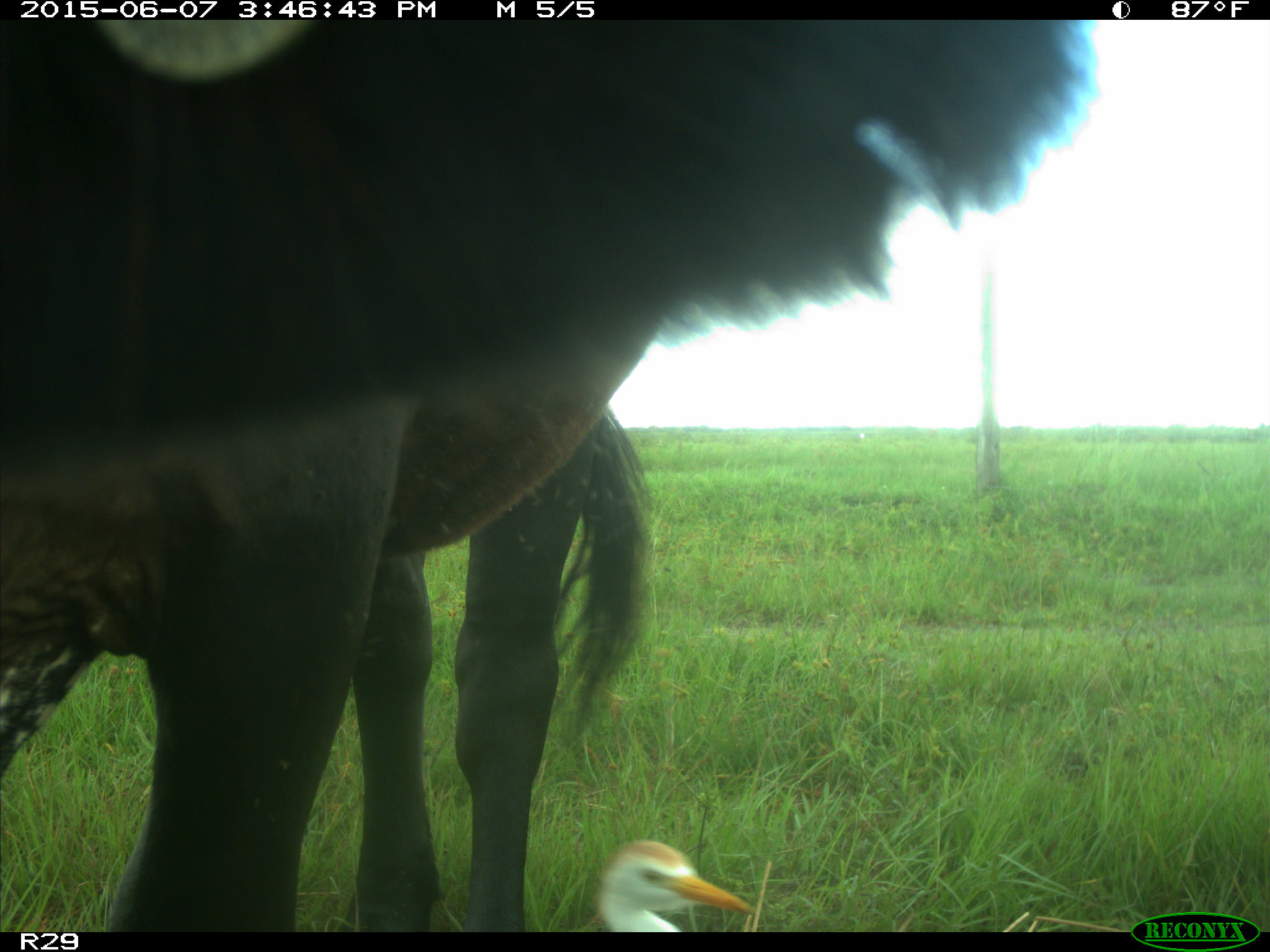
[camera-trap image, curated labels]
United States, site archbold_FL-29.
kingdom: Animalia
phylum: Chordata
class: Mammalia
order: Artiodactyla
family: Bovidae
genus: Bos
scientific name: Bos taurus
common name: domestic cow